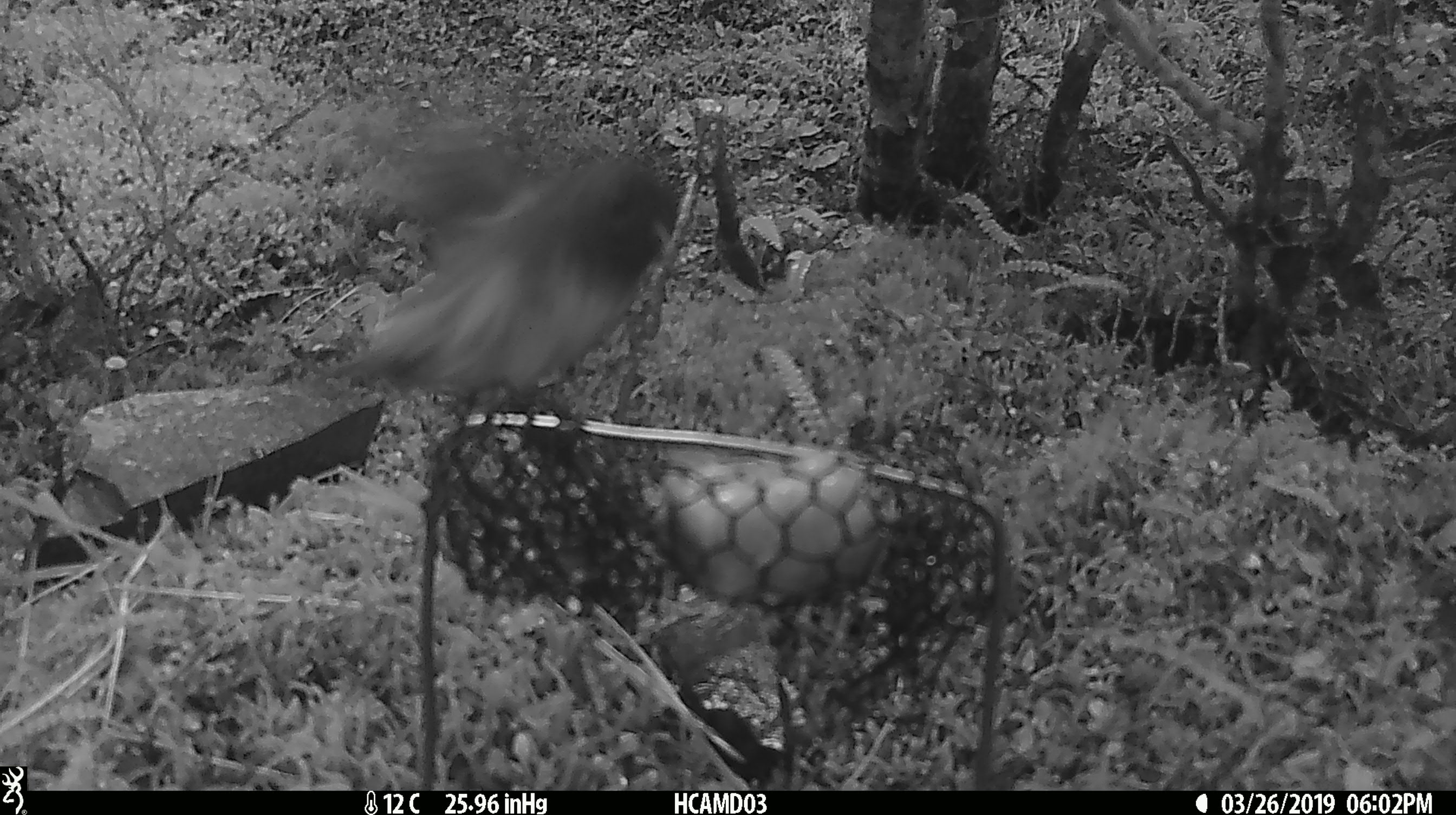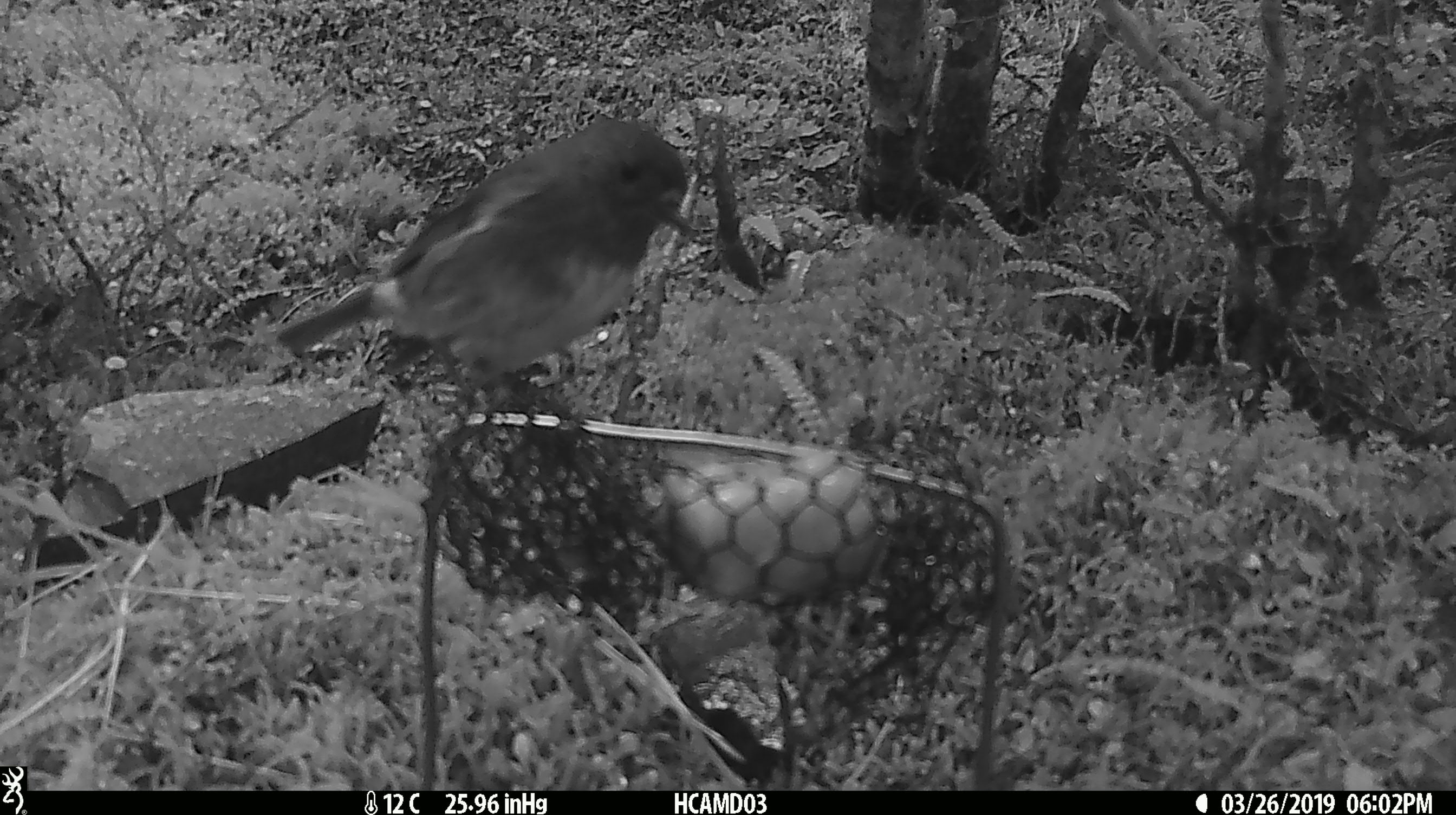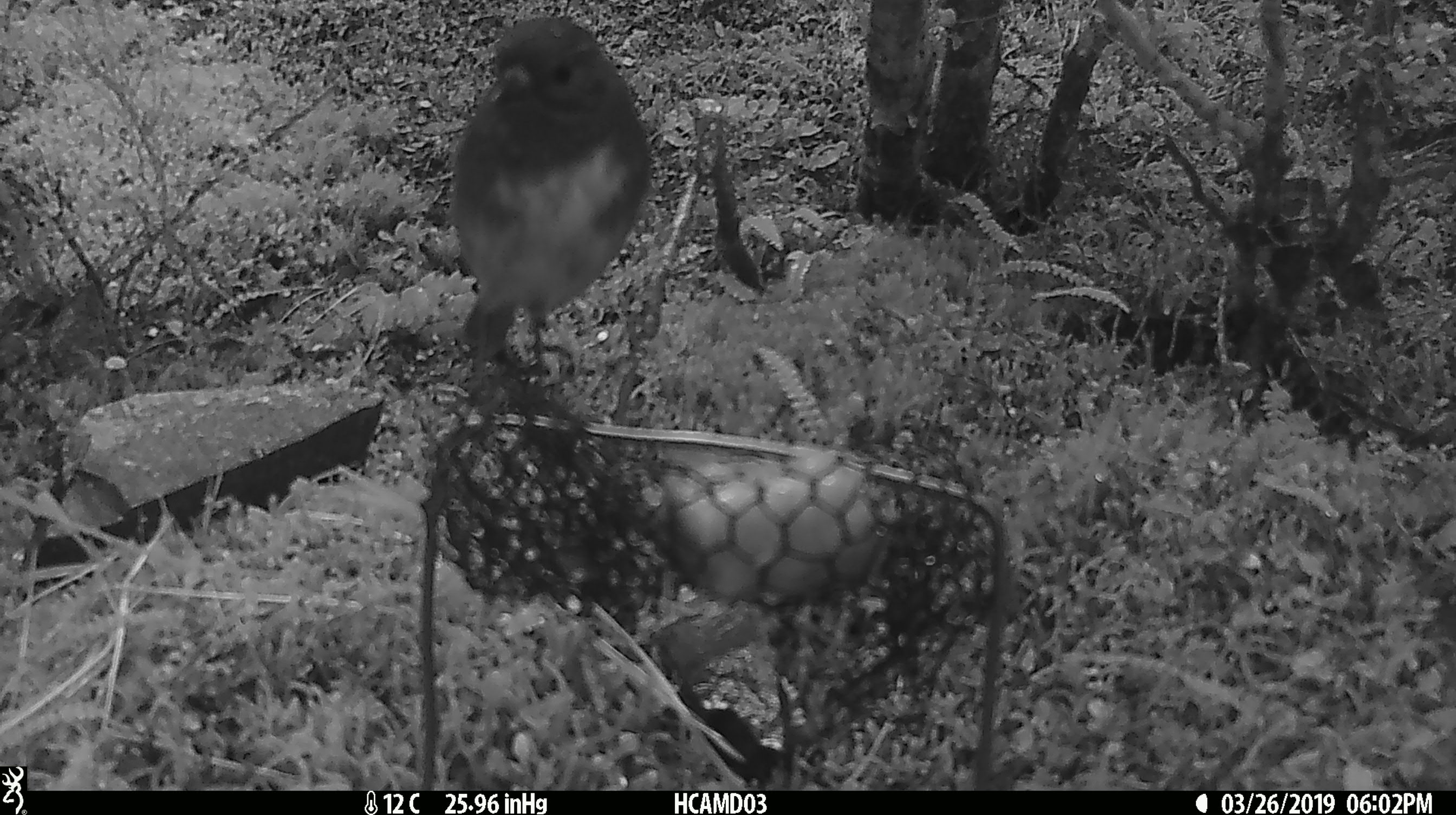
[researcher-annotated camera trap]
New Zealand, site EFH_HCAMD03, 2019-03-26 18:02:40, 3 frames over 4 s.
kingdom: Animalia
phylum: Chordata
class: Aves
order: Passeriformes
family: Petroicidae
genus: Petroica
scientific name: Petroica australis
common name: new zealand robin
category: robin